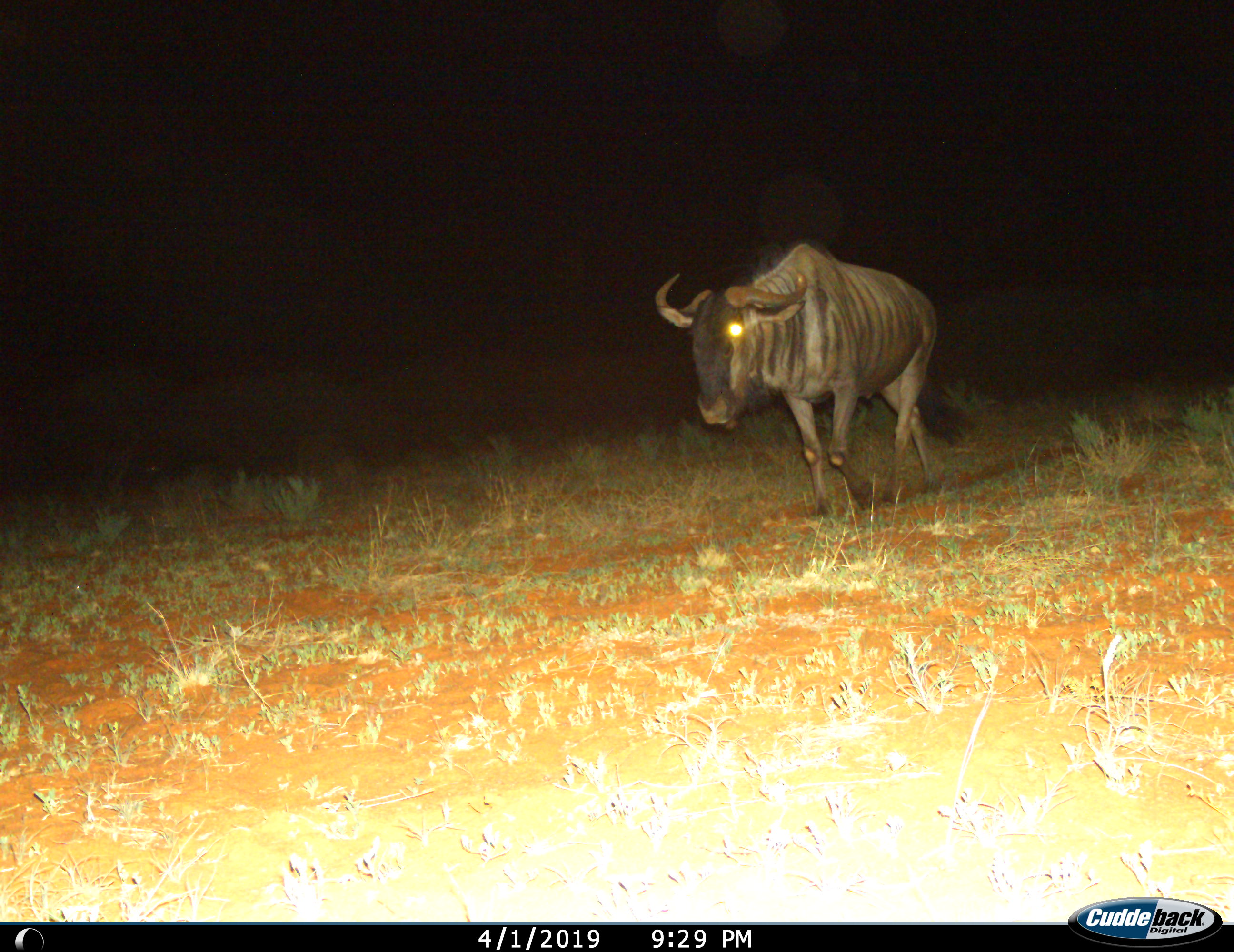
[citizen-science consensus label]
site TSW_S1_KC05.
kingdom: Animalia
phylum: Chordata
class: Mammalia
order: Artiodactyla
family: Bovidae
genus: Connochaetes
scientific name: Connochaetes taurinus taurinus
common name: blue wildebeest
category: wildebeestblue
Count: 1.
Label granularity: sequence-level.